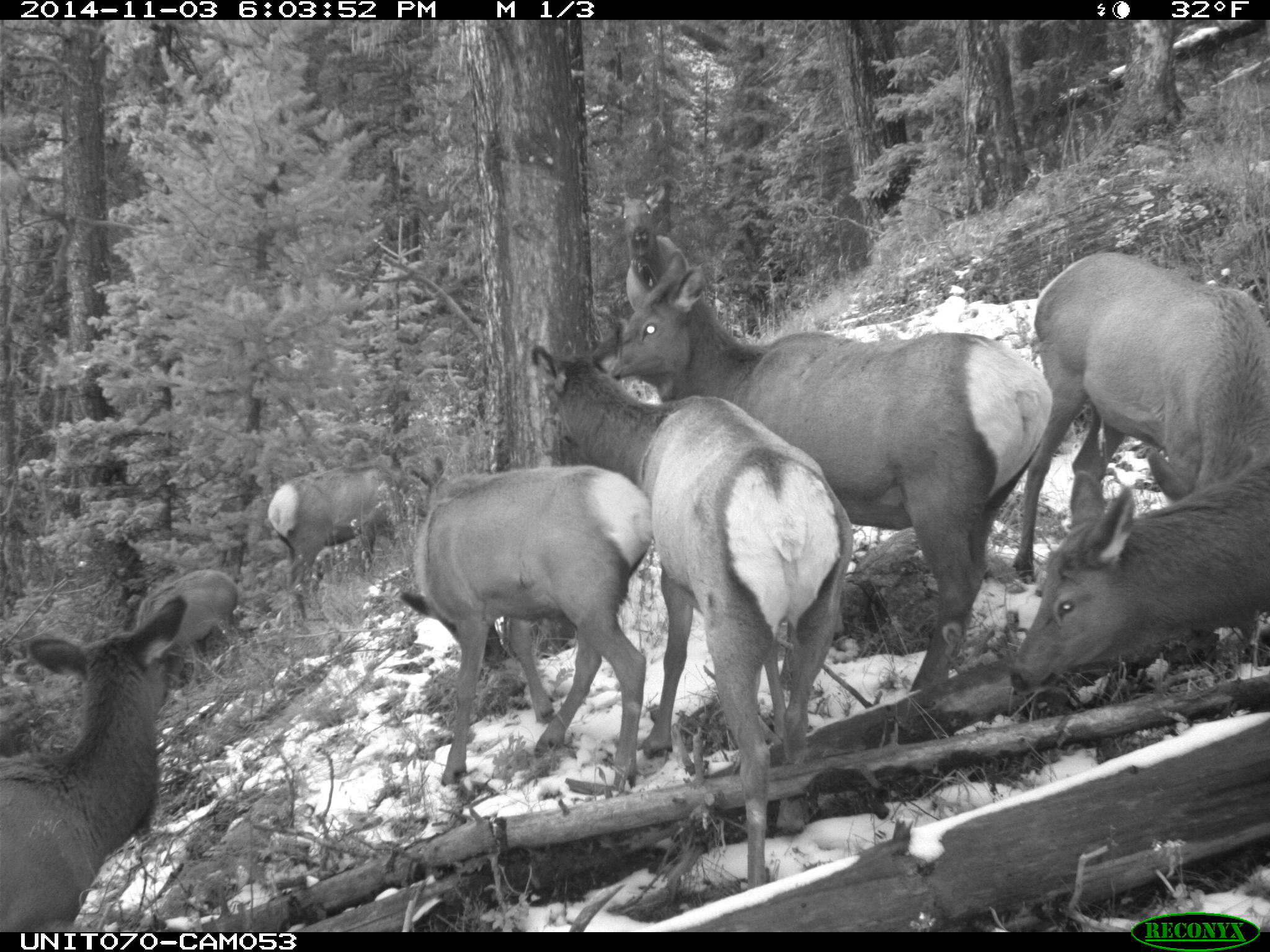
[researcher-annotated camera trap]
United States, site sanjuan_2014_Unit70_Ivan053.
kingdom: Animalia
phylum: Chordata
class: Mammalia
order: Artiodactyla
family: Cervidae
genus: Cervus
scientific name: Cervus elaphus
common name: red deer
Cervus elaphus (red deer).